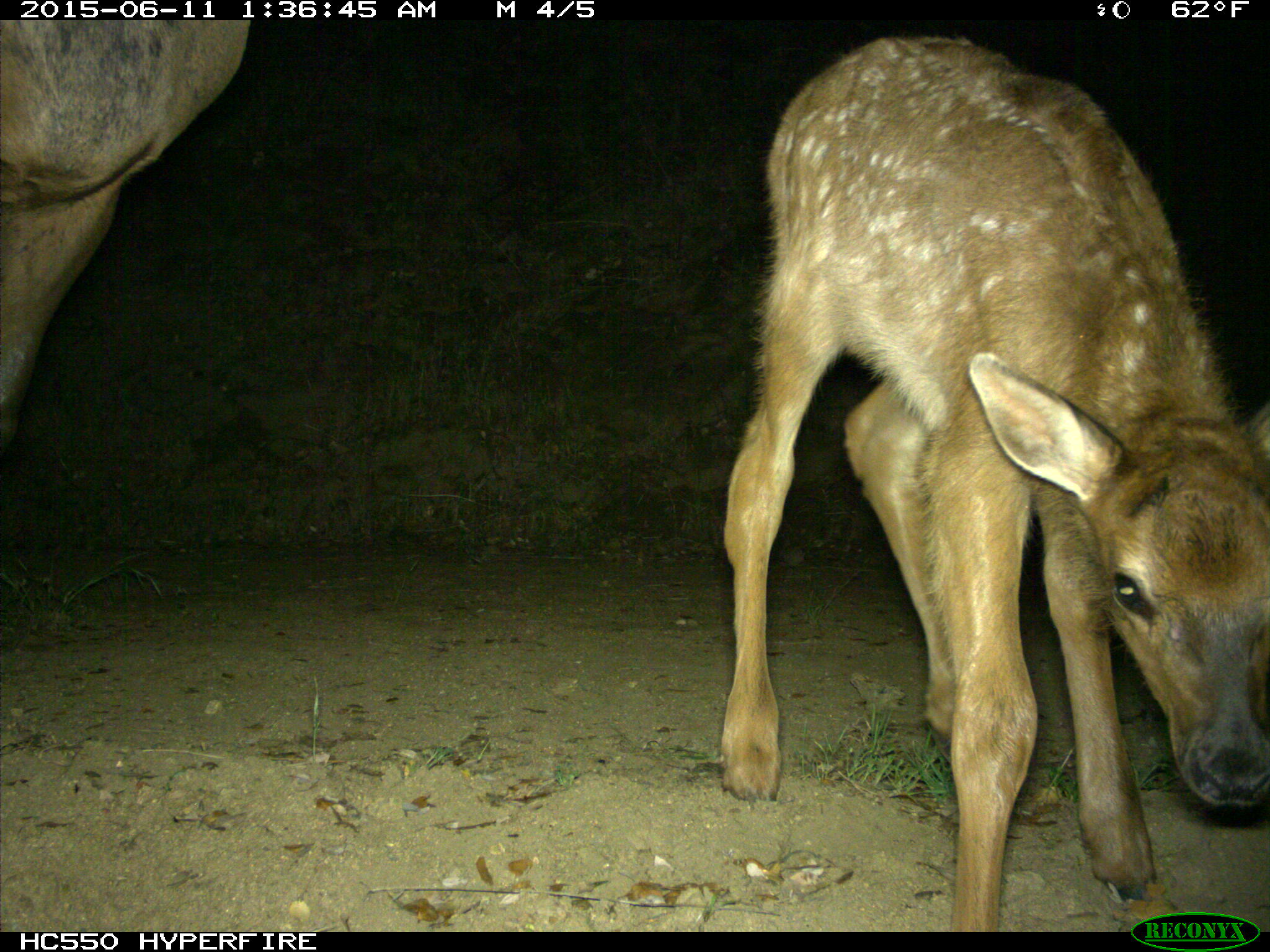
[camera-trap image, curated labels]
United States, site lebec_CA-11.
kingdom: Animalia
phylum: Chordata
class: Mammalia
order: Artiodactyla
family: Cervidae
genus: Cervus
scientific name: Cervus canadensis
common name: elk